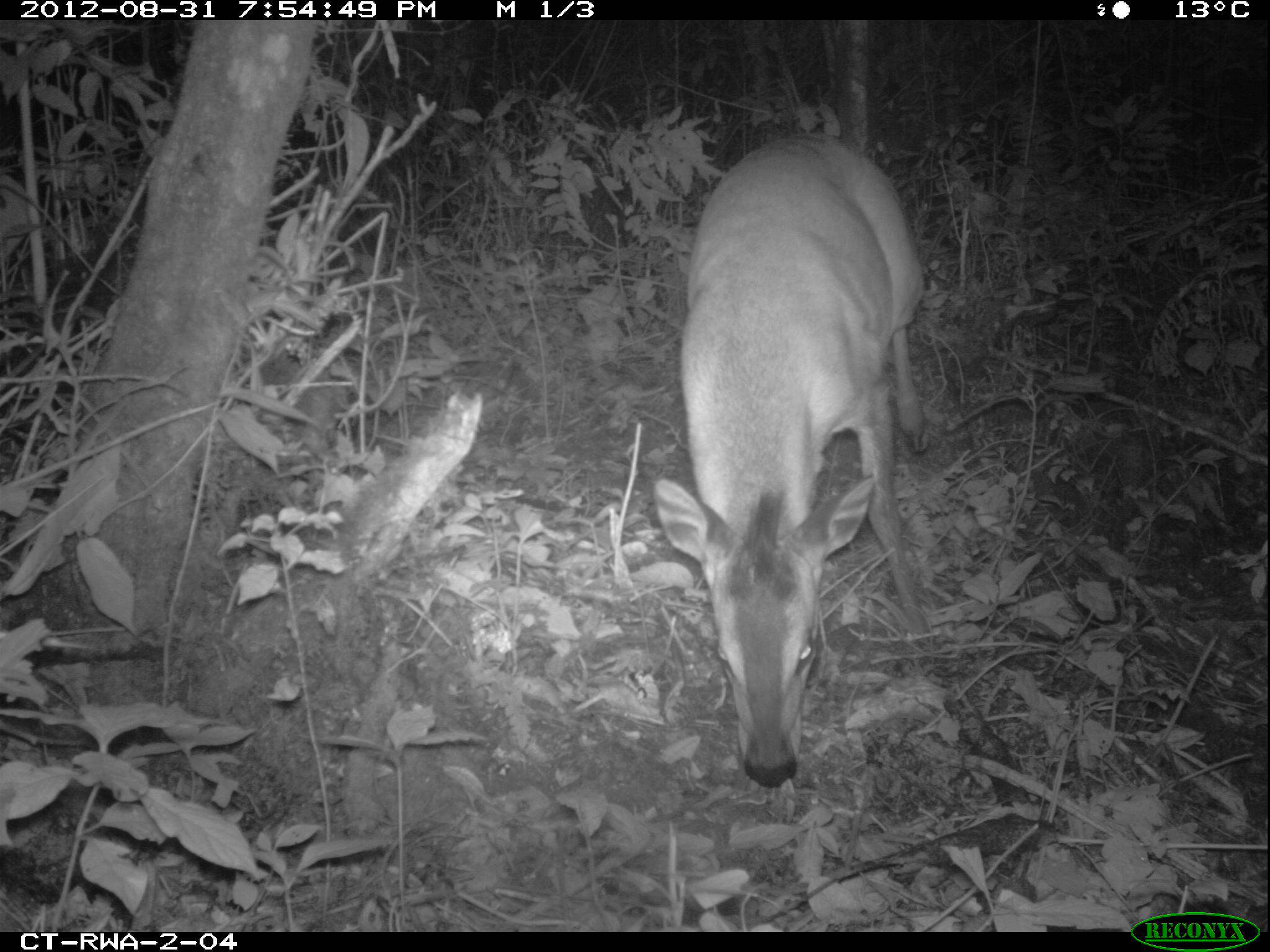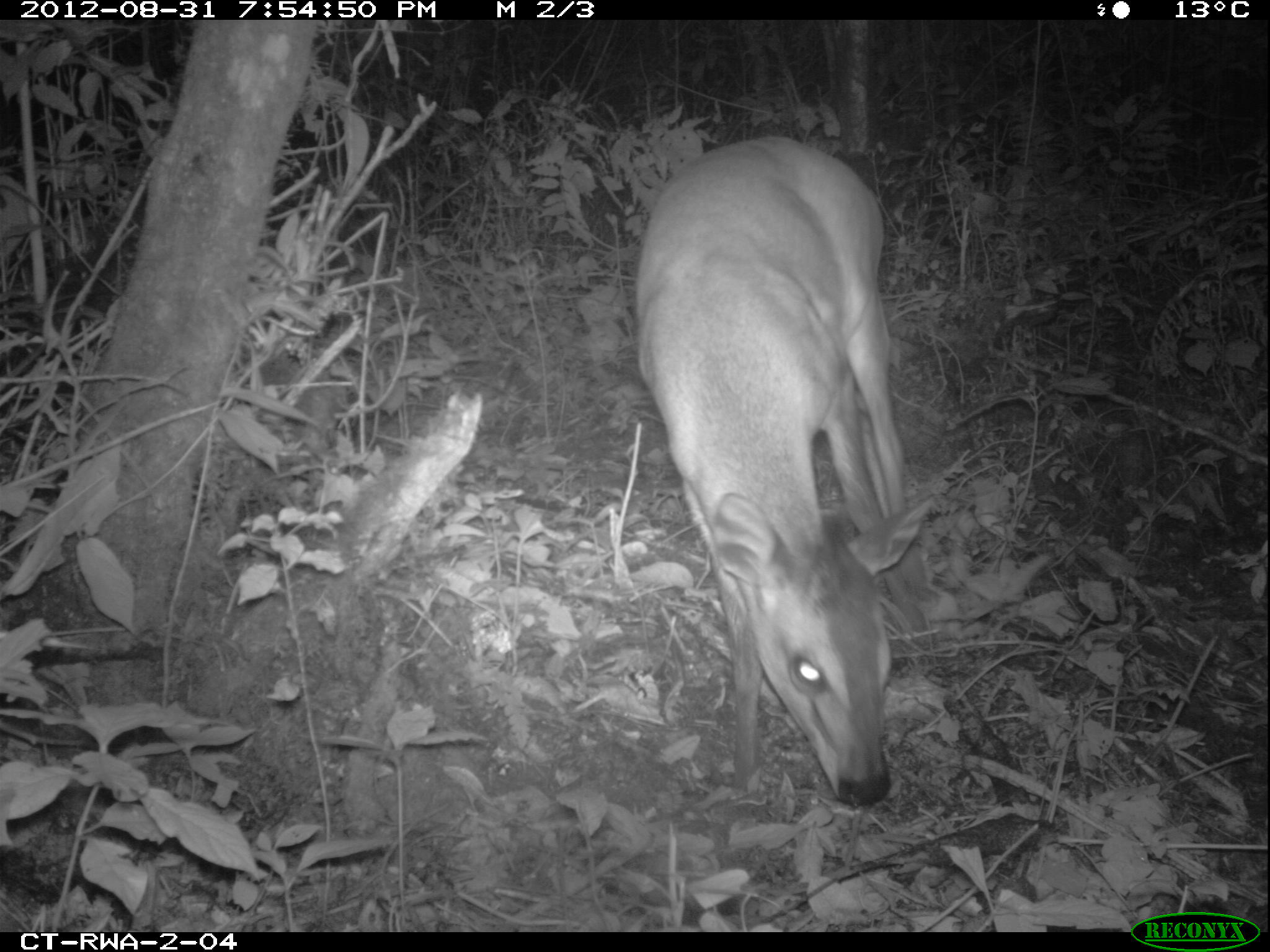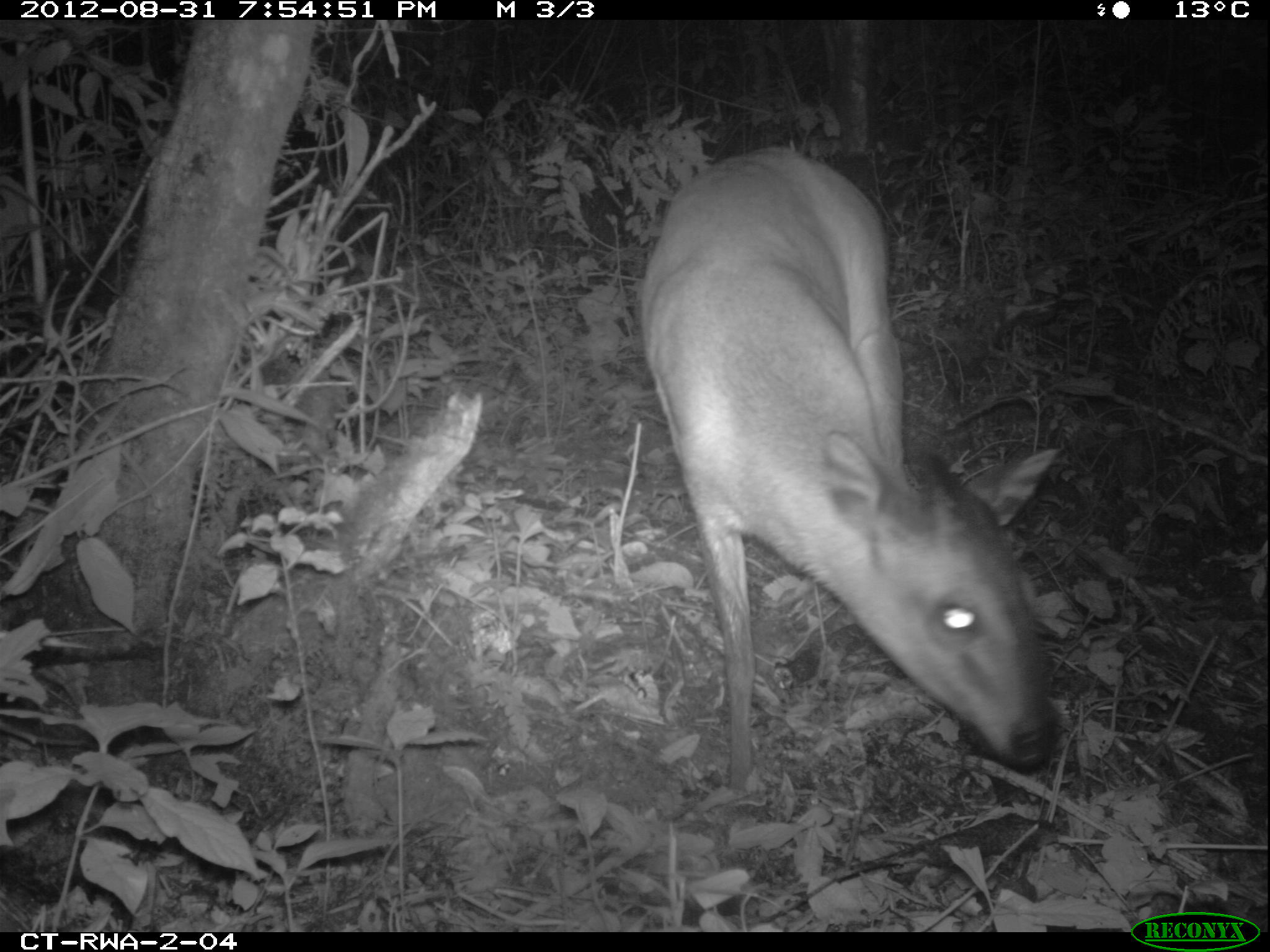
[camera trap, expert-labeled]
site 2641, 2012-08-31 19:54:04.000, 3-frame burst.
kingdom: Animalia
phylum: Chordata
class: Mammalia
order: Artiodactyla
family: Bovidae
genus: Cephalophus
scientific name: Cephalophus nigrifrons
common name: black-fronted duiker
Cephalophus nigrifrons (black-fronted duiker), count 1.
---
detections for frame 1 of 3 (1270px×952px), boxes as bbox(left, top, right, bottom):
cephalophus nigrifrons: bbox(650, 136, 928, 786)